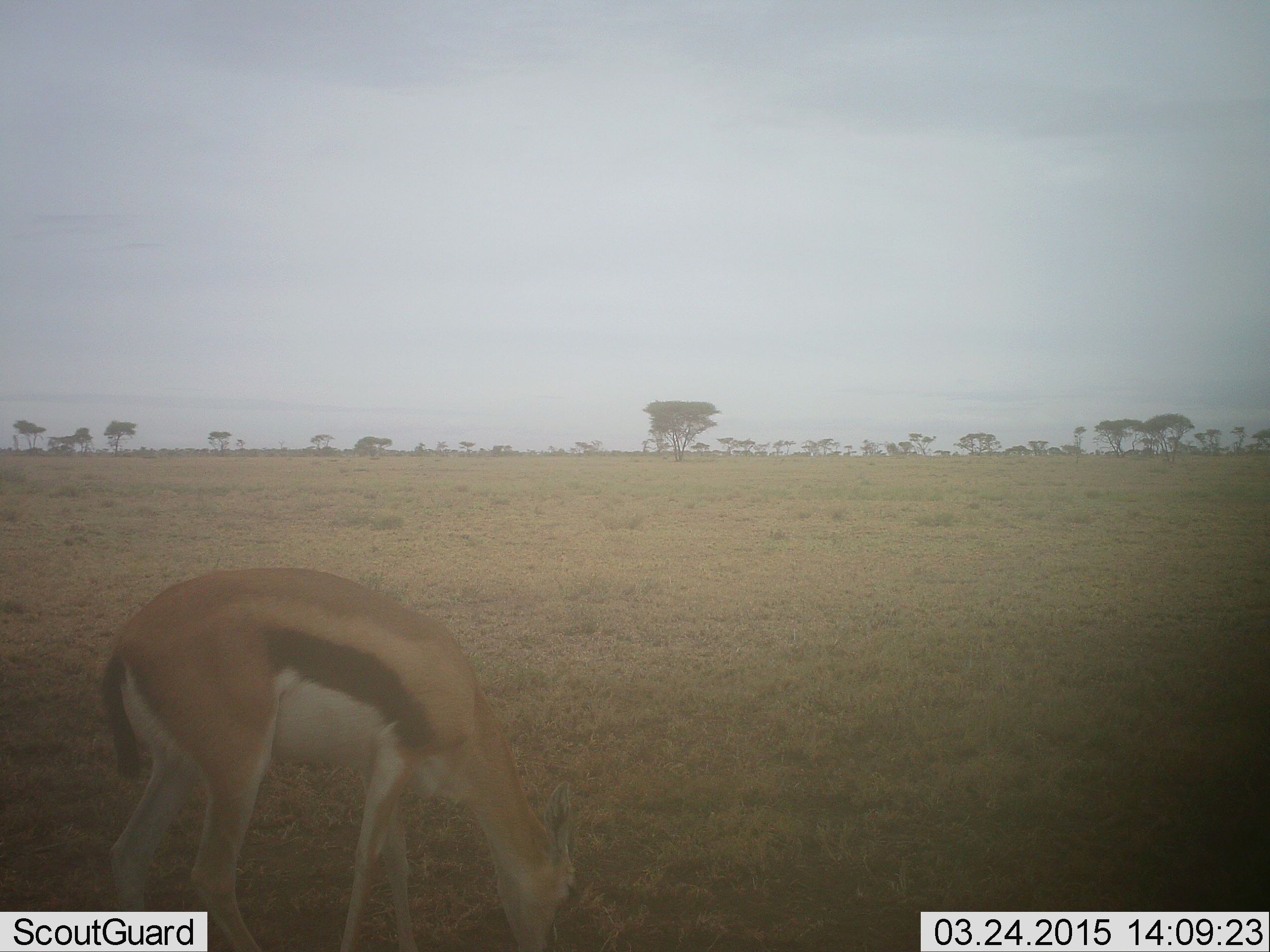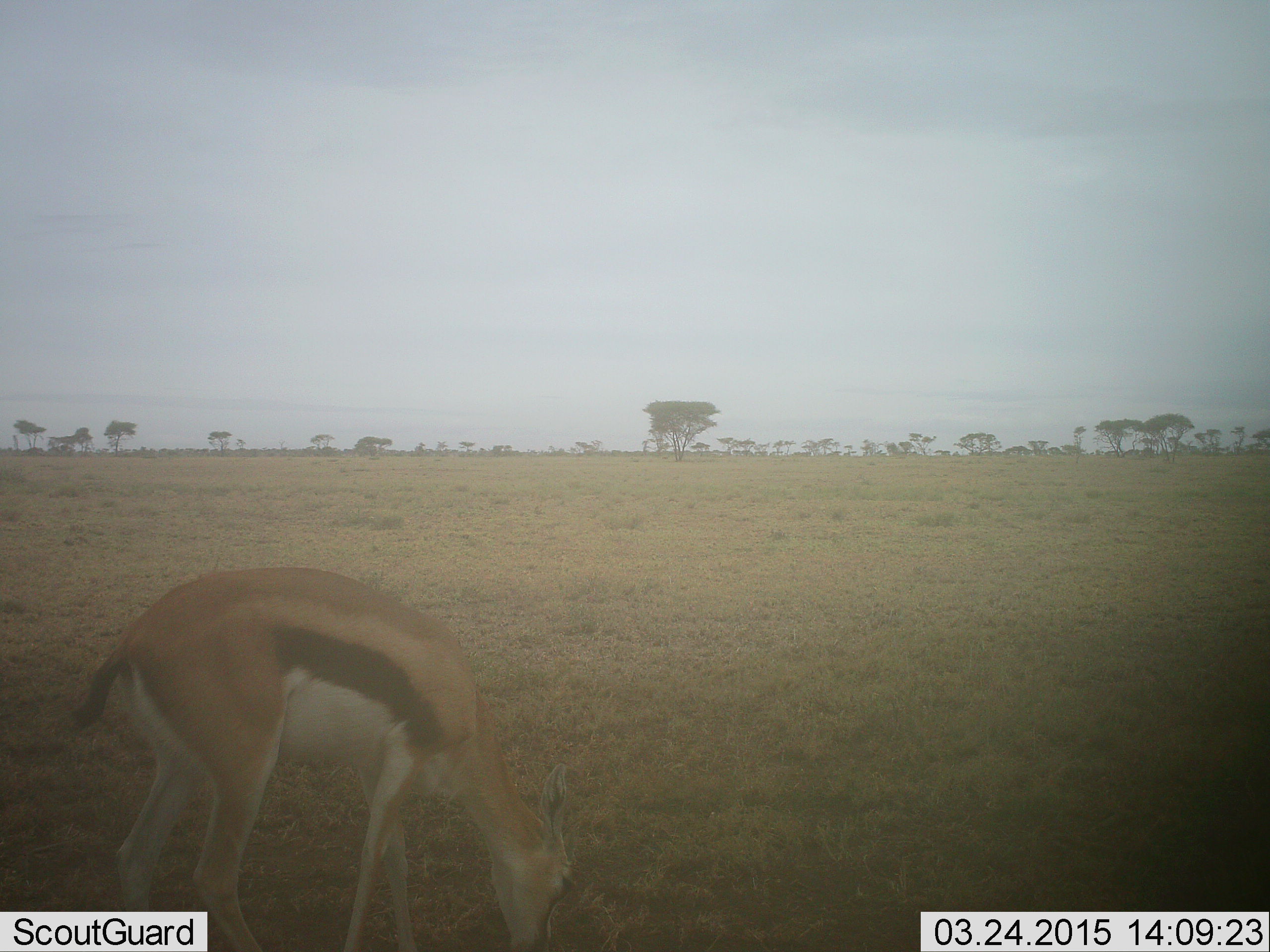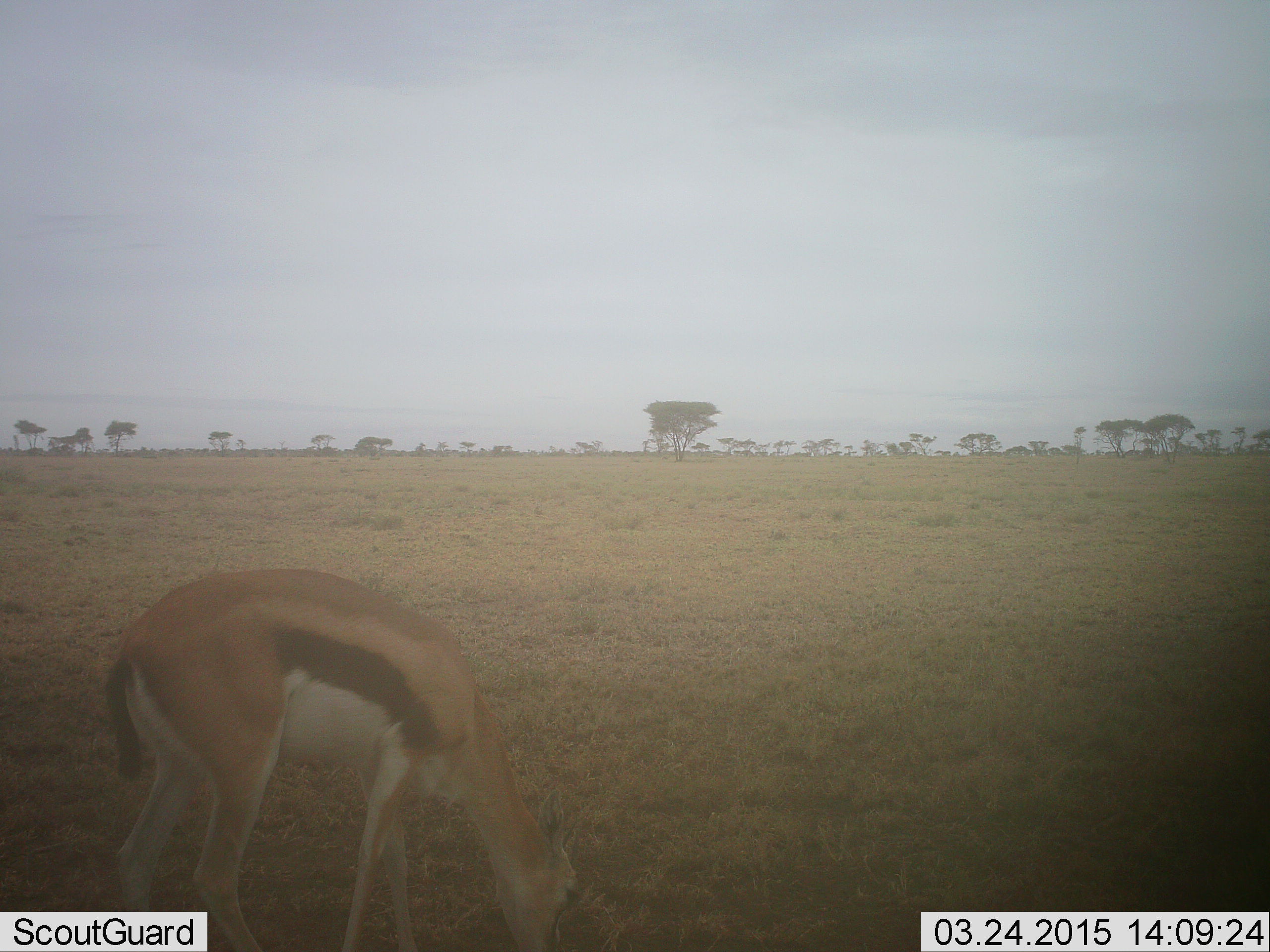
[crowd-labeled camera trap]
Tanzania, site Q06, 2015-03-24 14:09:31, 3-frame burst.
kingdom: Animalia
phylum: Chordata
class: Mammalia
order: Artiodactyla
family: Bovidae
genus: Eudorcas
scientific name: Eudorcas thomsonii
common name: thomson's gazelle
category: gazellethomsons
Gazellethomsons (thomson's gazelle) (Eudorcas thomsonii), count 1. Behavior (volunteer vote fractions): standing 0%, resting 0%, moving 0%, interacting 0%. Young present (vote fraction): 0%. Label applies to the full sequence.